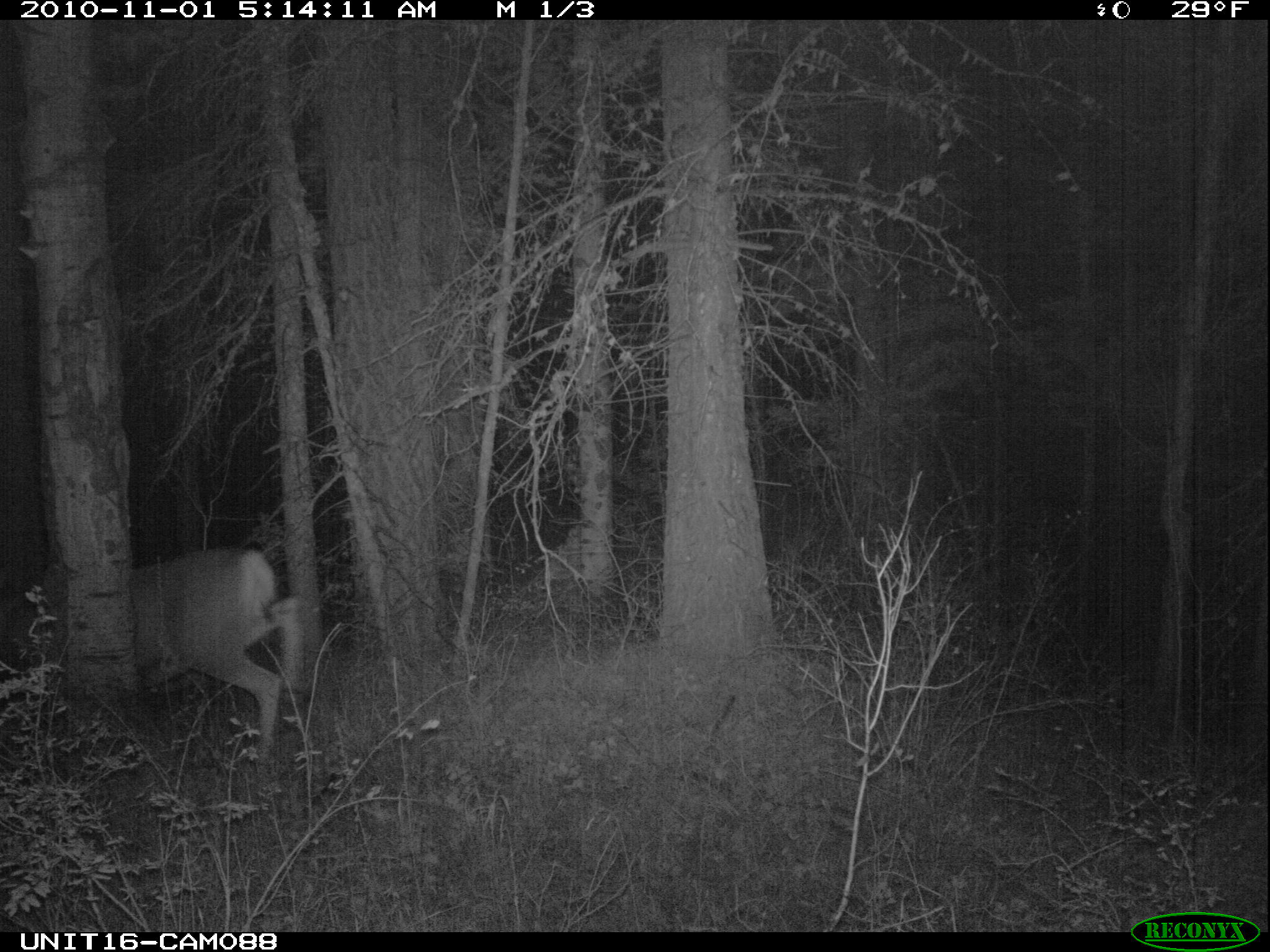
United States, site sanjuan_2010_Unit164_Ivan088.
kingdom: Animalia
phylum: Chordata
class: Mammalia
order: Artiodactyla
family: Cervidae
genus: Odocoileus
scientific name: Odocoileus hemionus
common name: mule deer